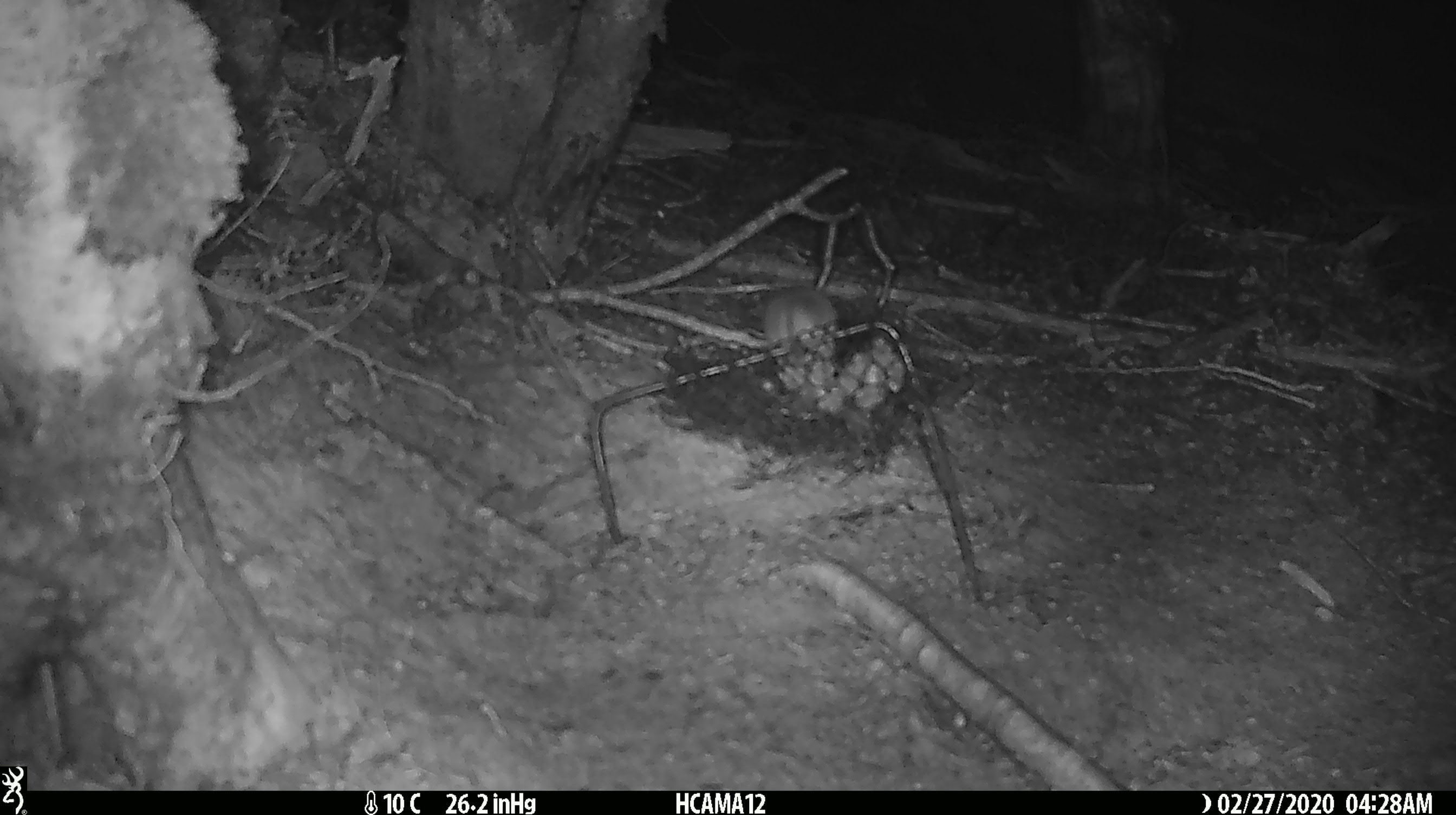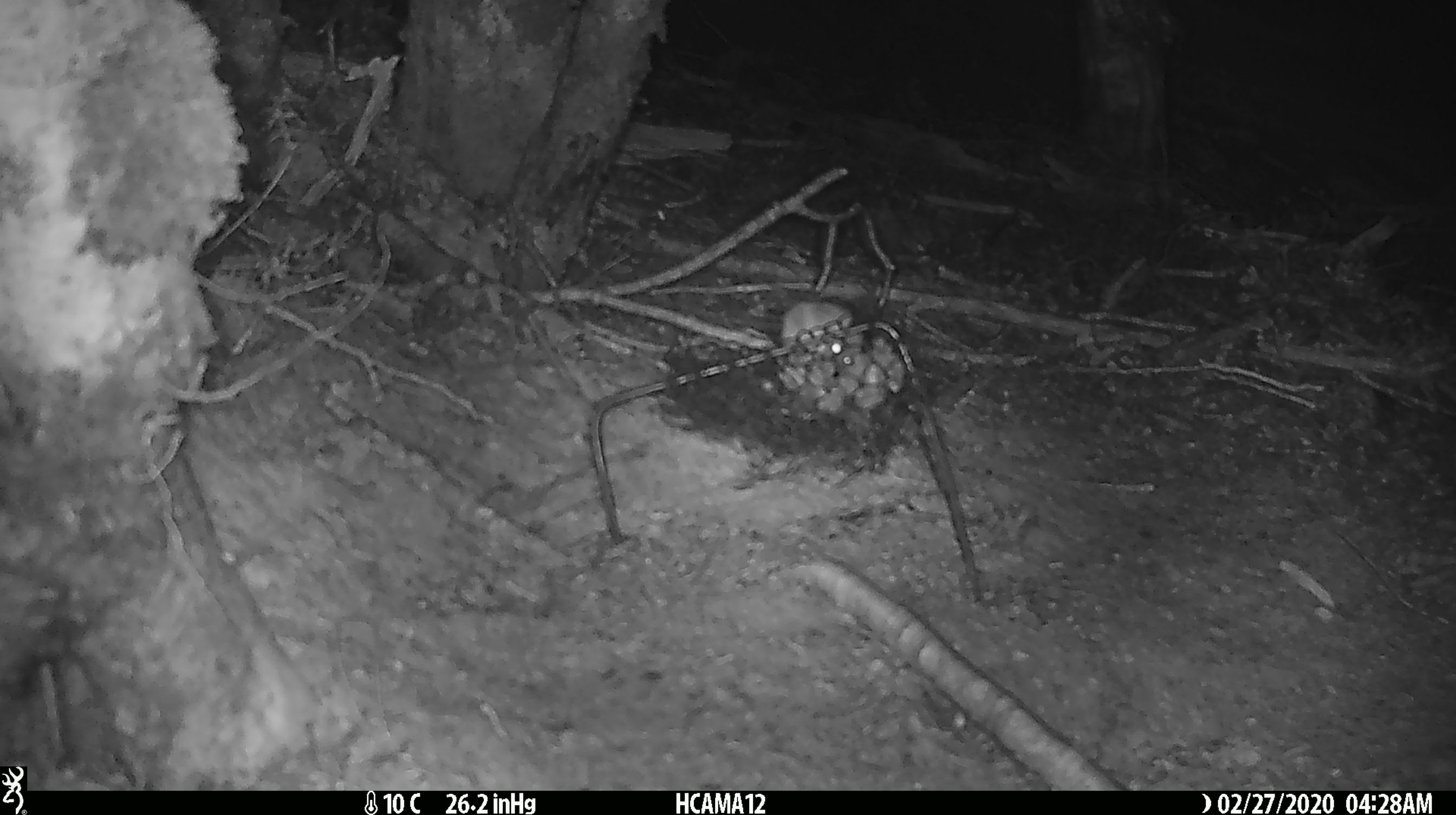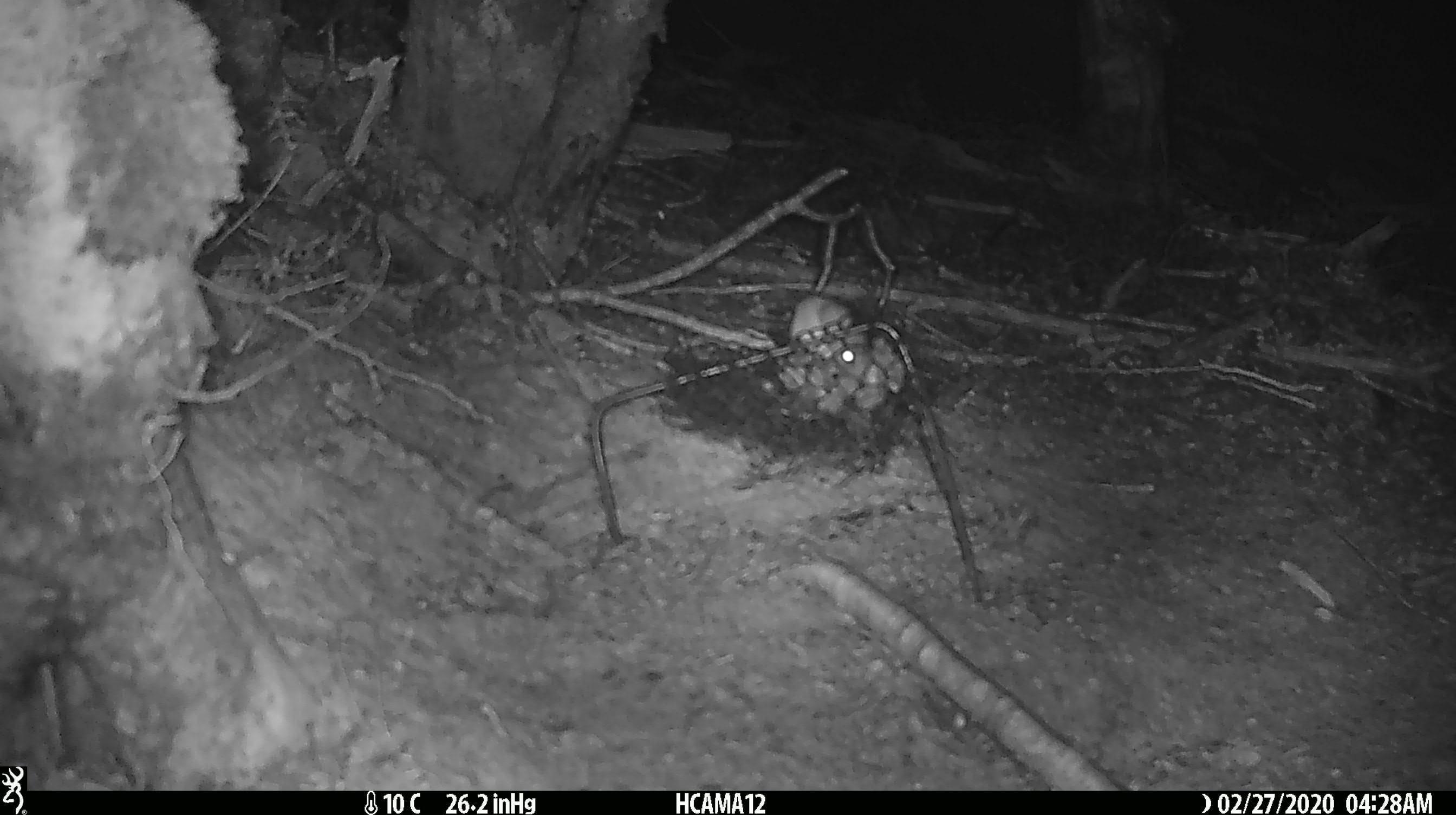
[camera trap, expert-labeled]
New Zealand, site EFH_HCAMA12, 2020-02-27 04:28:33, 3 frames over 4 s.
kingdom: Animalia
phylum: Chordata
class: Mammalia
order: Rodentia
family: Muridae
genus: Mus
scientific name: Mus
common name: mouse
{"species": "mouse (Mus)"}